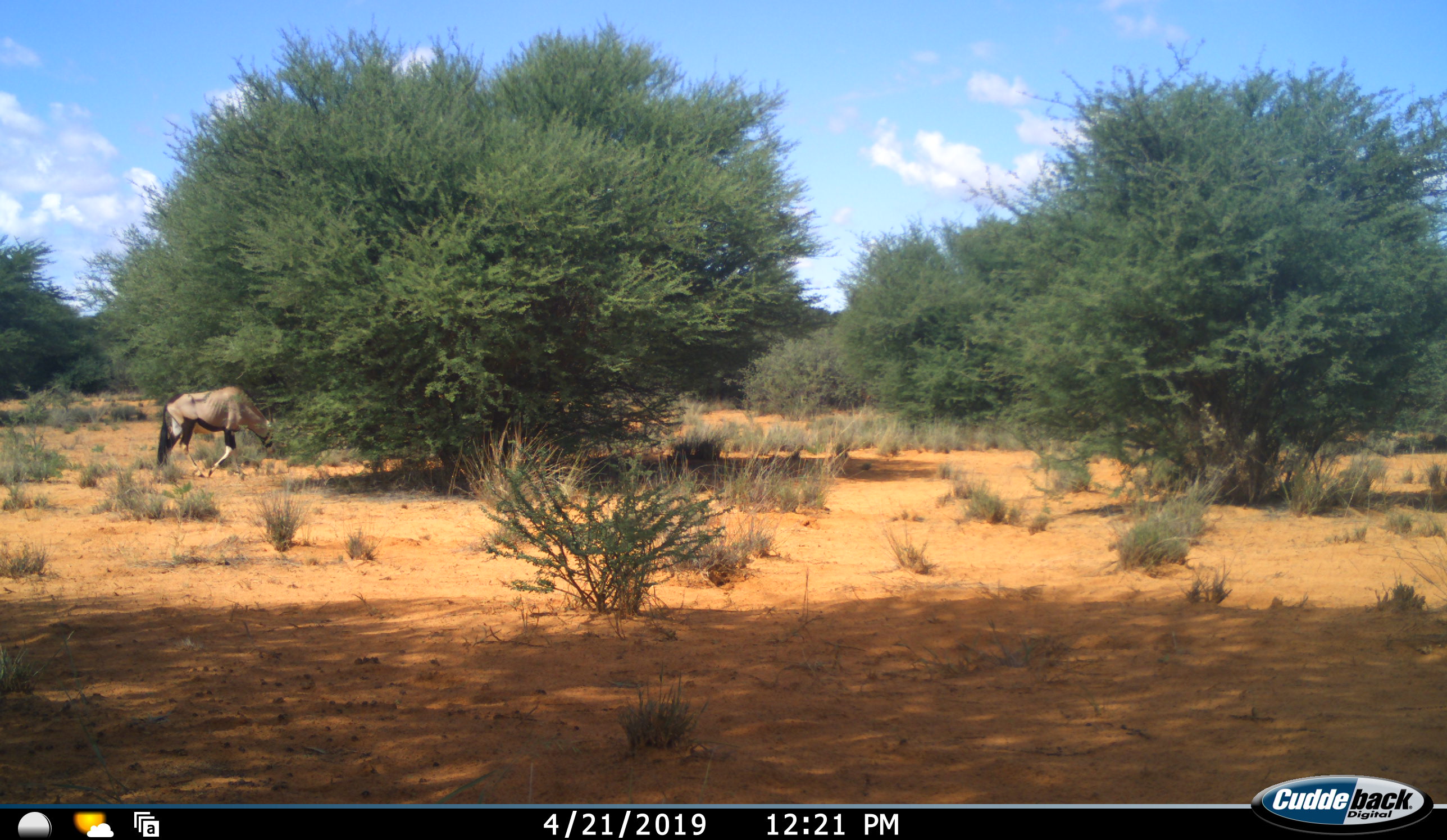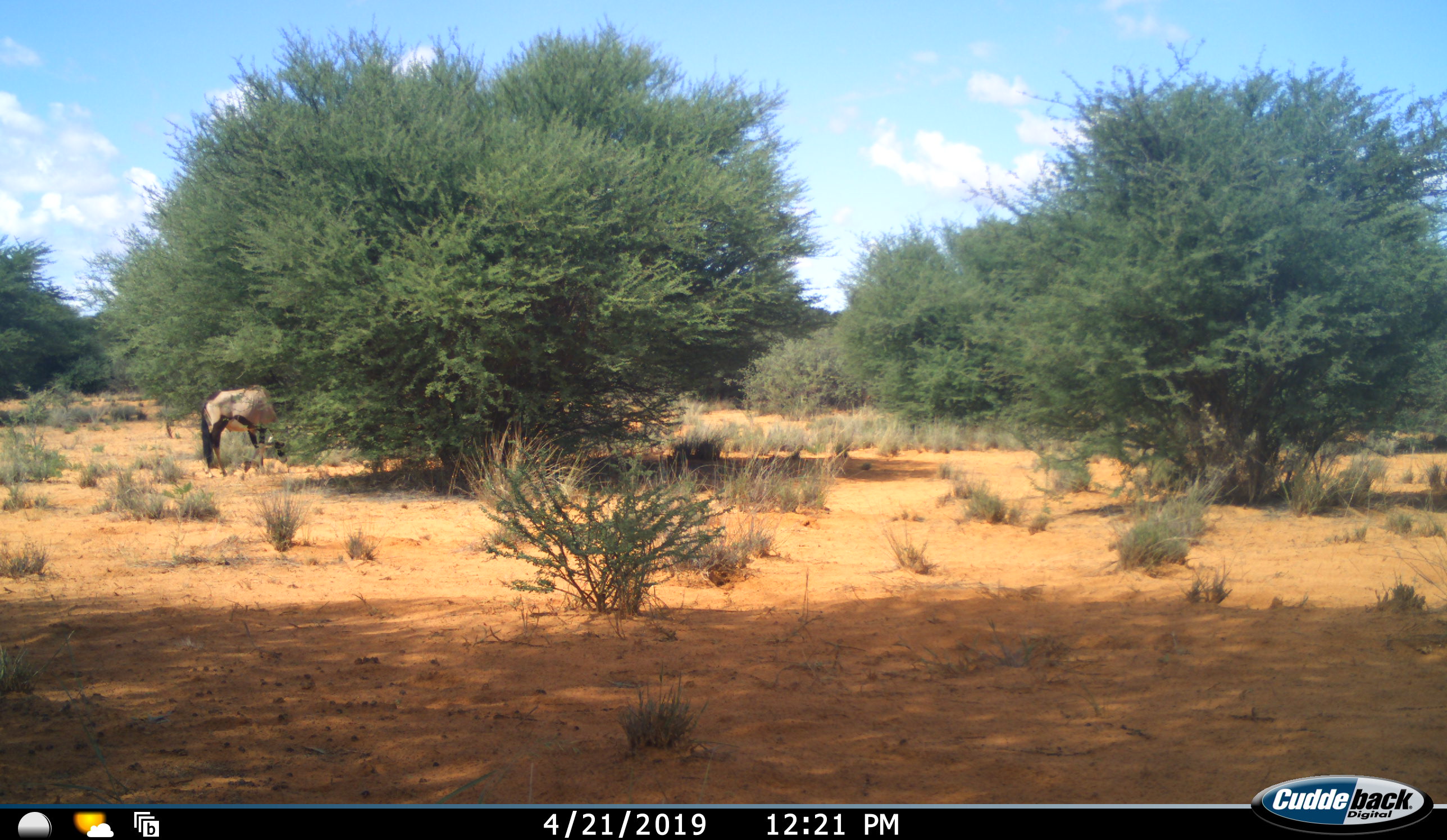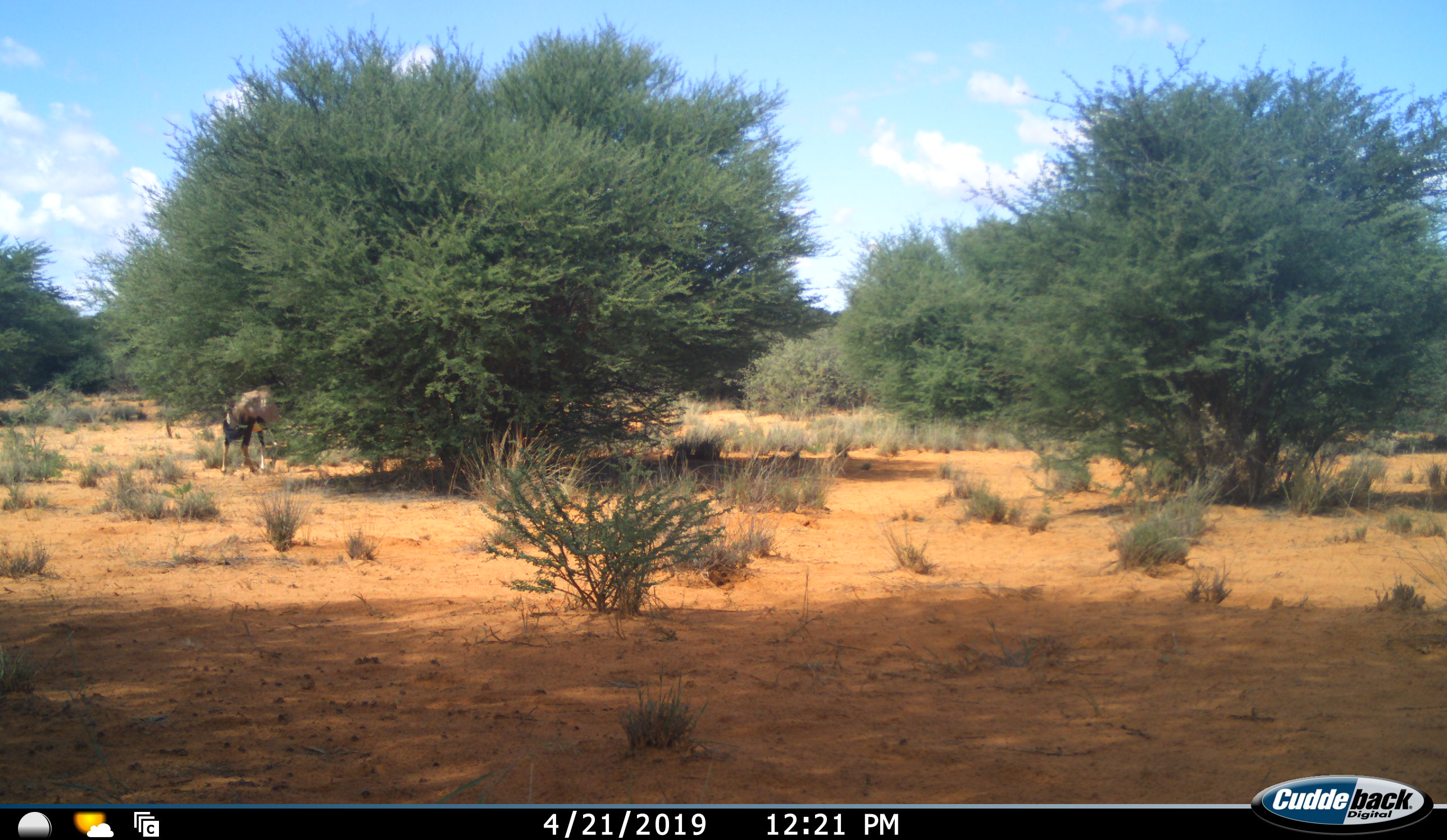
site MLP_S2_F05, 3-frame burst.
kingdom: Animalia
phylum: Chordata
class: Mammalia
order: Artiodactyla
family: Bovidae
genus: Oryx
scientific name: Oryx gazella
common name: gemsbok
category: oryx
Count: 1.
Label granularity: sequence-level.